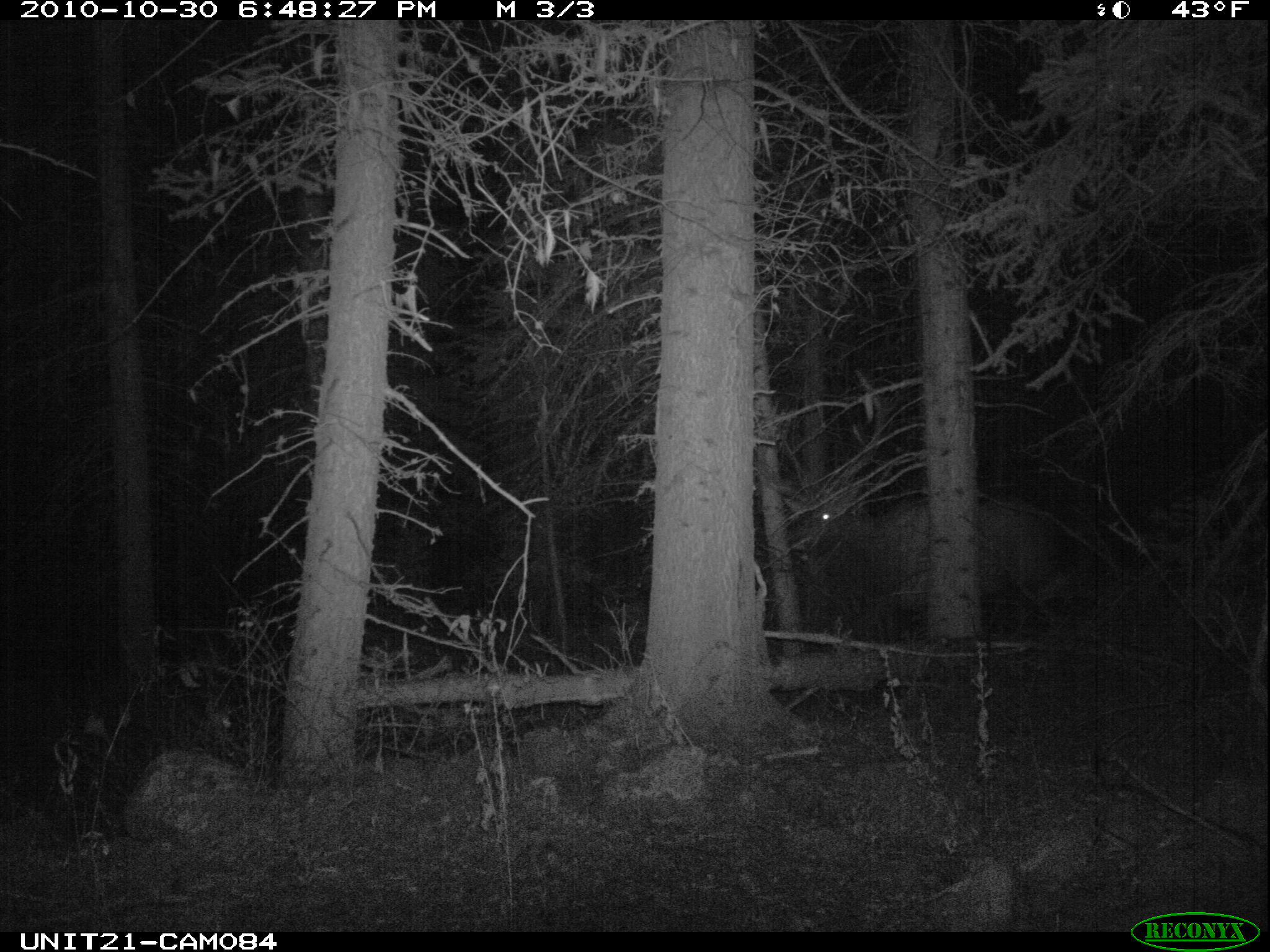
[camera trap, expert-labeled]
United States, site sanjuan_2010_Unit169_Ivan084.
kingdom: Animalia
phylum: Chordata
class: Mammalia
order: Artiodactyla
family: Cervidae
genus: Cervus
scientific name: Cervus elaphus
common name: red deer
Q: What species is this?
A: Cervus elaphus (red deer).